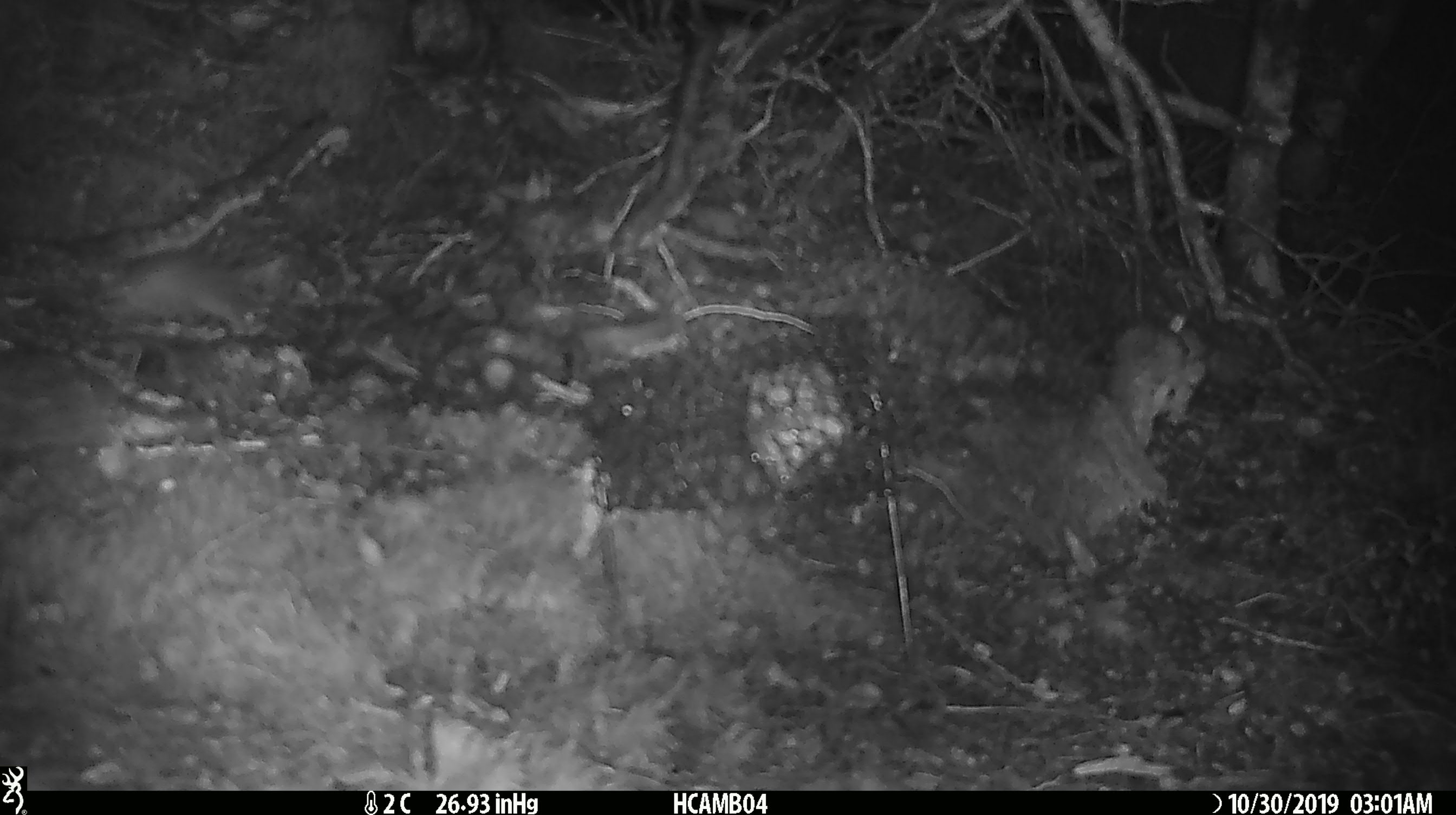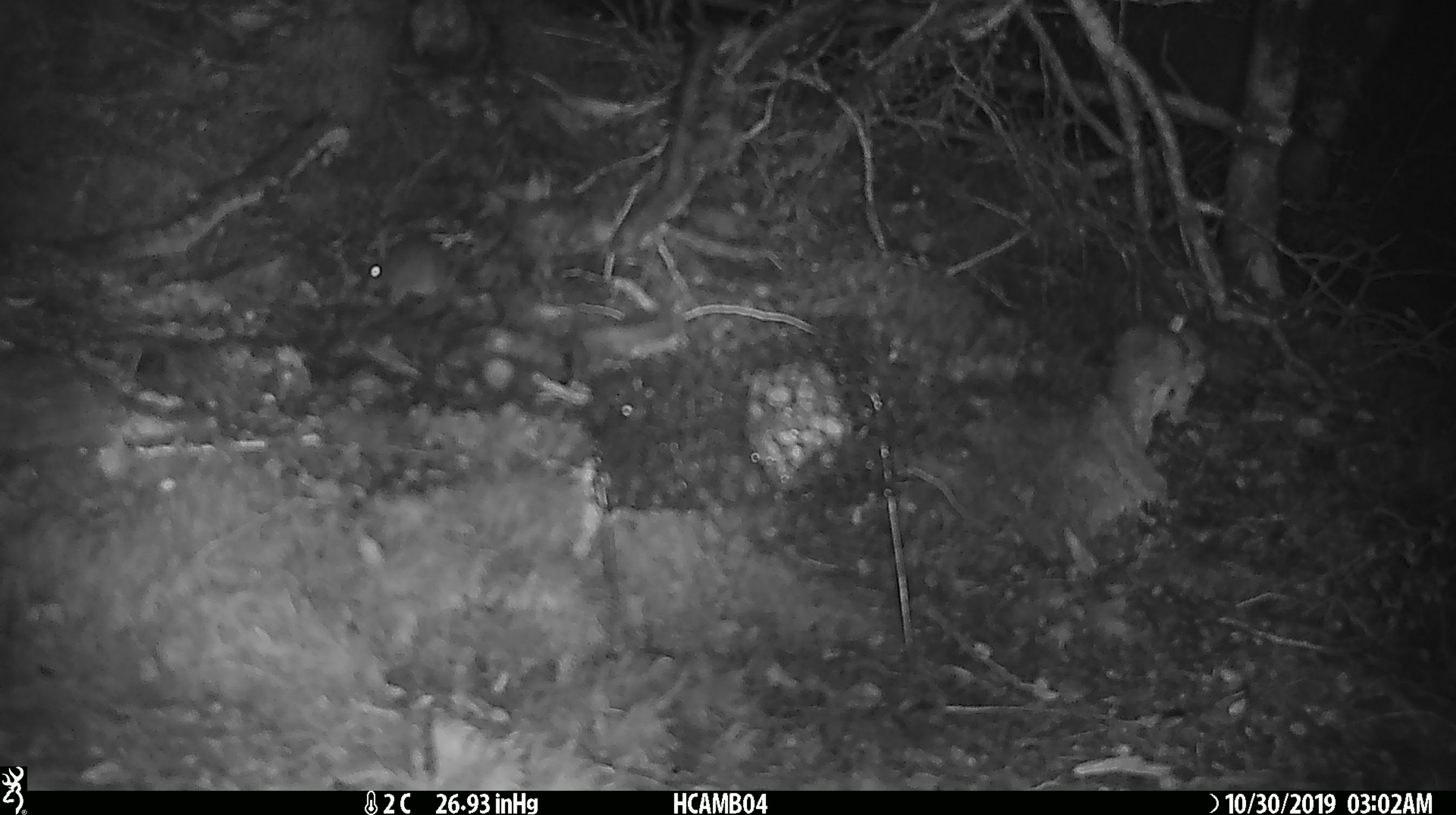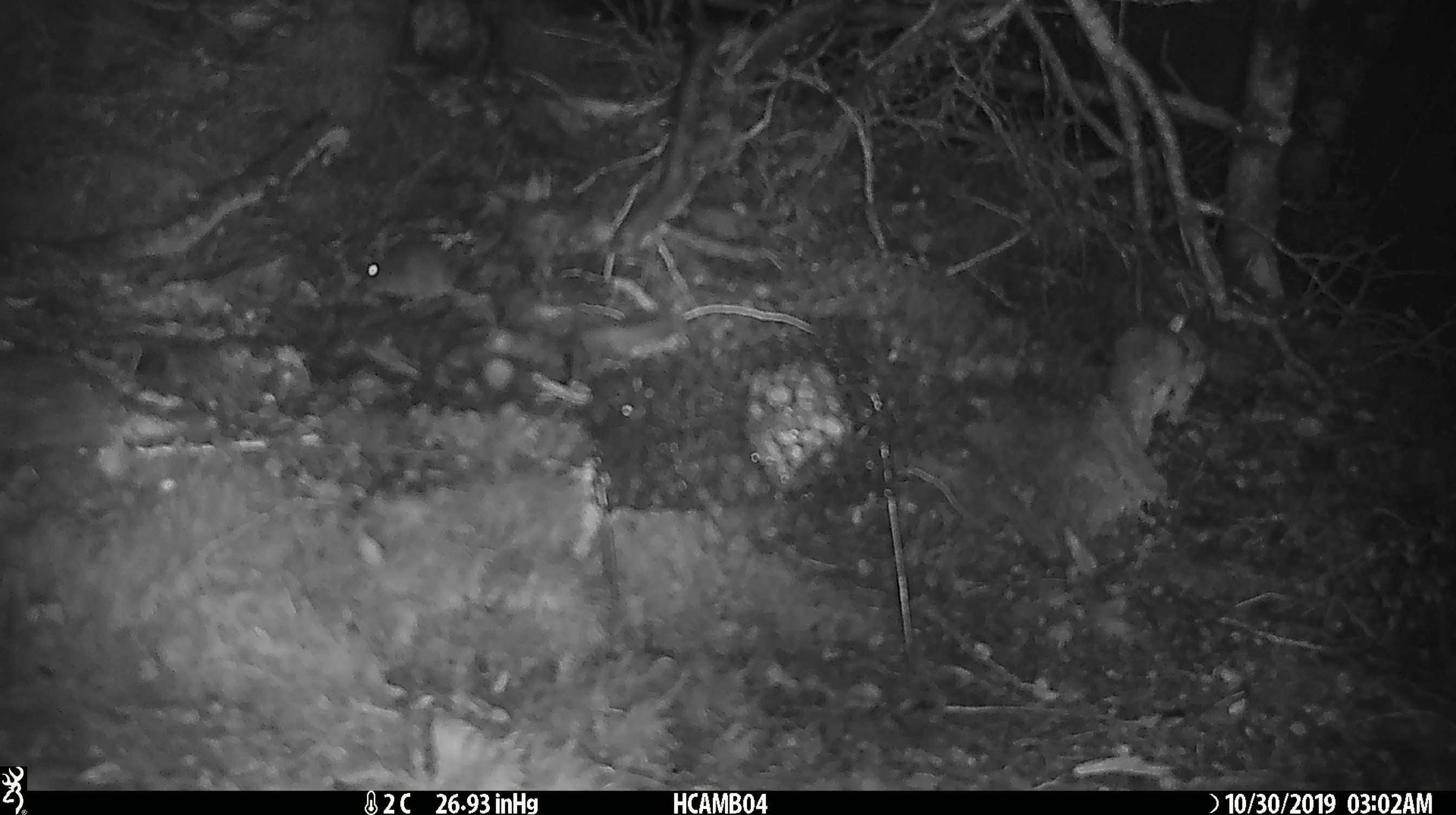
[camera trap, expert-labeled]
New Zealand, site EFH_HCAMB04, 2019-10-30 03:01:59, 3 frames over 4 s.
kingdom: Animalia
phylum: Chordata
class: Mammalia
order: Rodentia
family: Muridae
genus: Mus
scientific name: Mus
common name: mouse